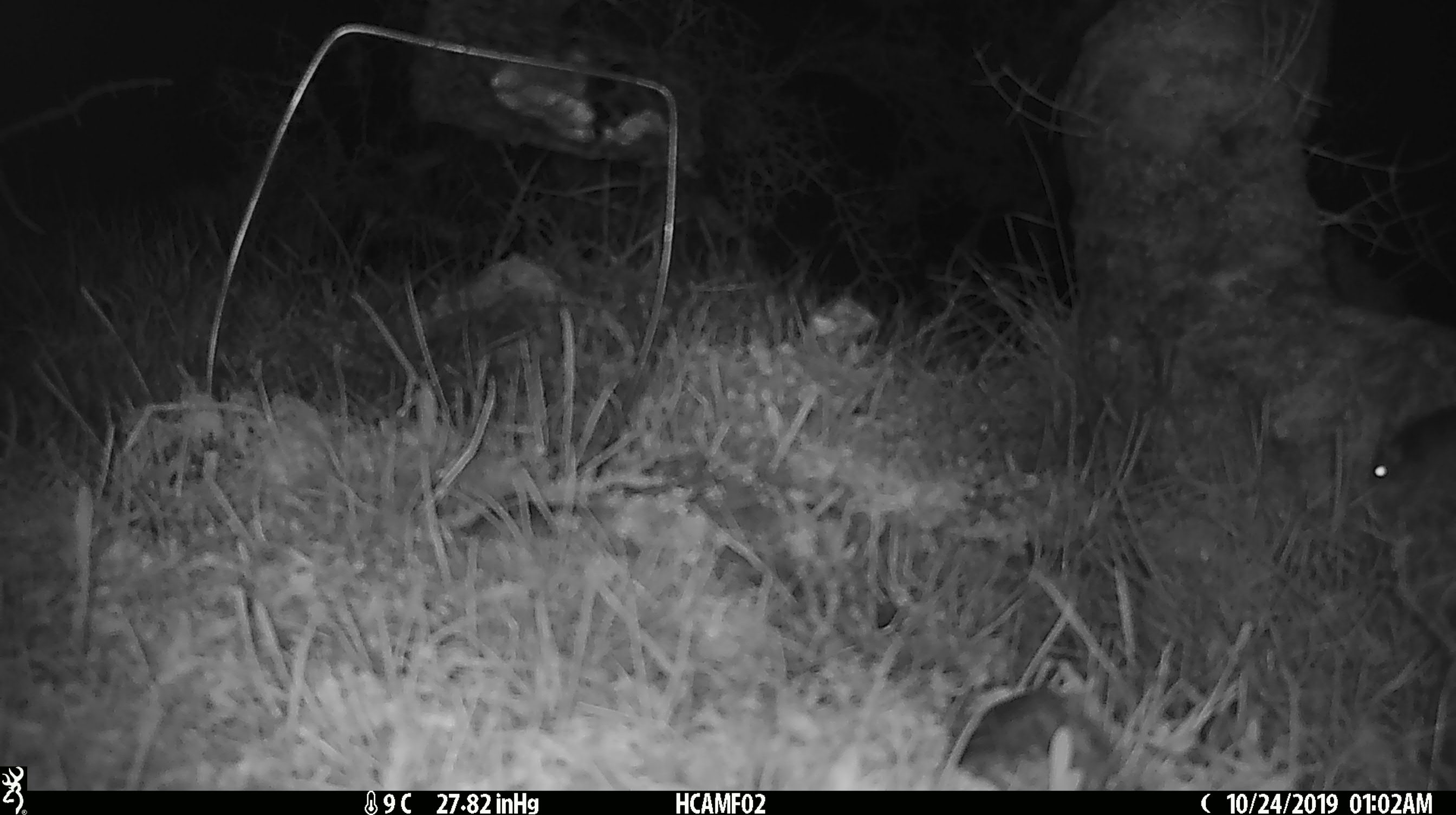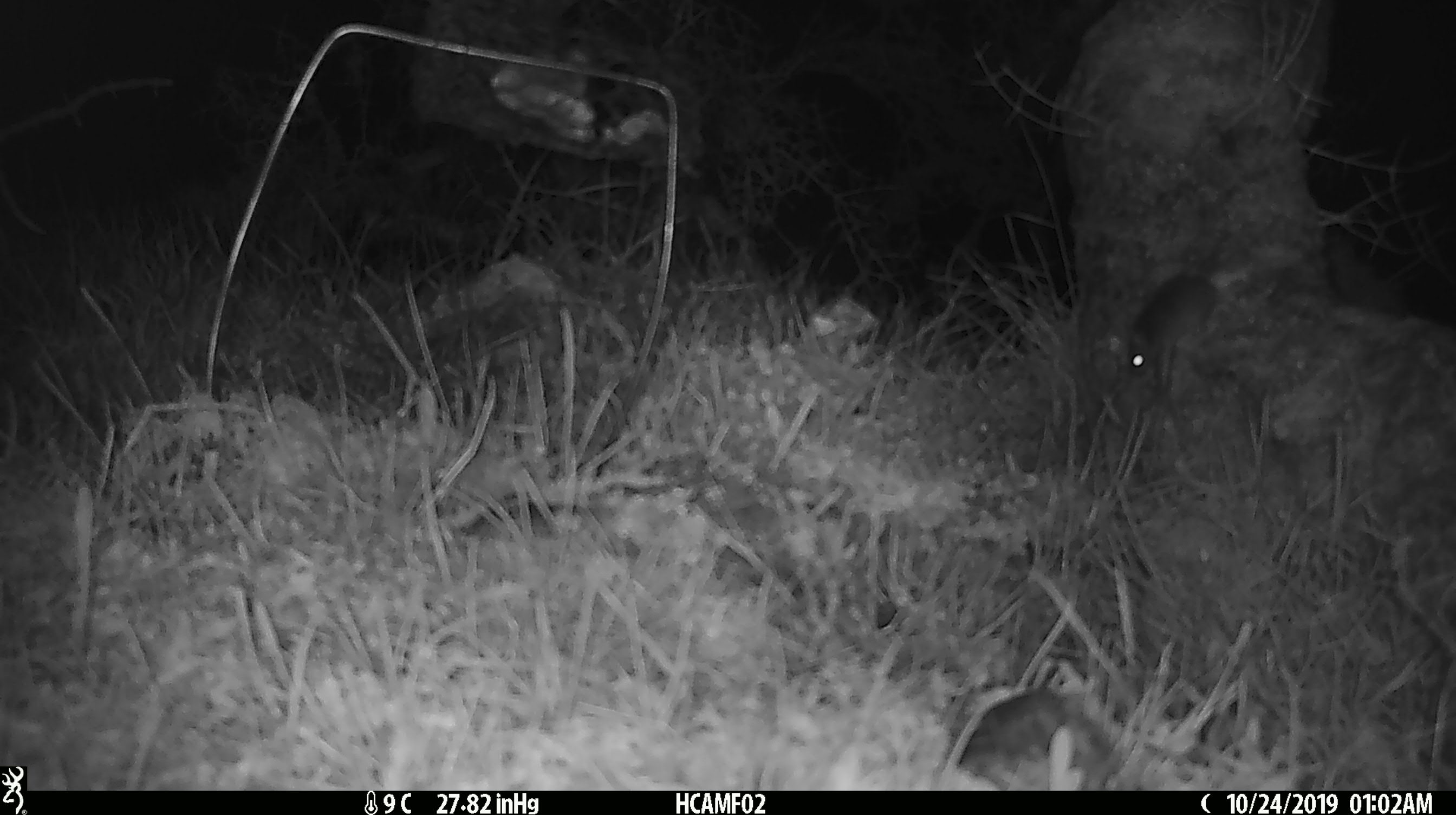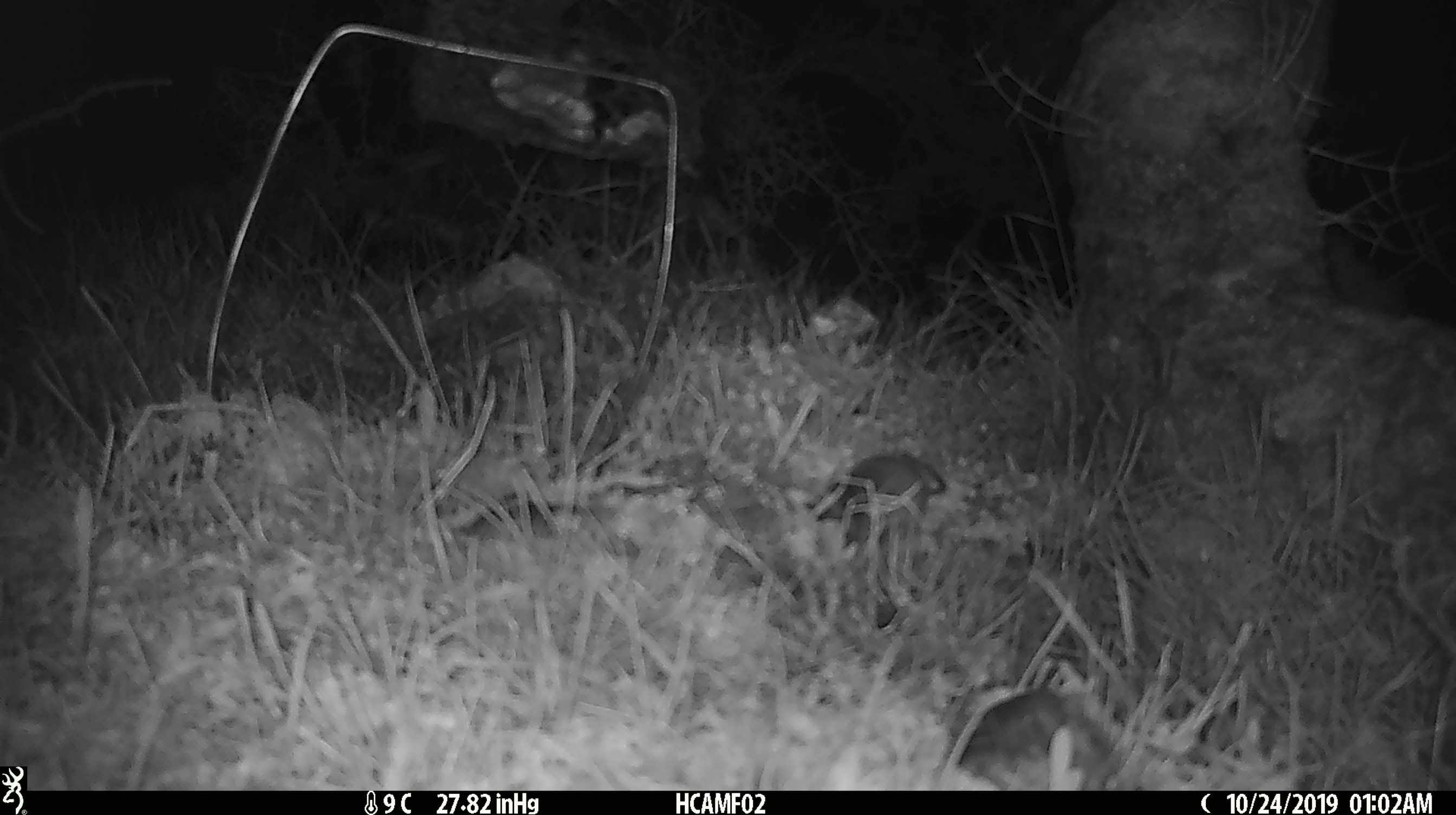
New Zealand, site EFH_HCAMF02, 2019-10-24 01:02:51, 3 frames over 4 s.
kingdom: Animalia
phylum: Chordata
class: Mammalia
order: Rodentia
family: Muridae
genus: Mus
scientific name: Mus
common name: mouse